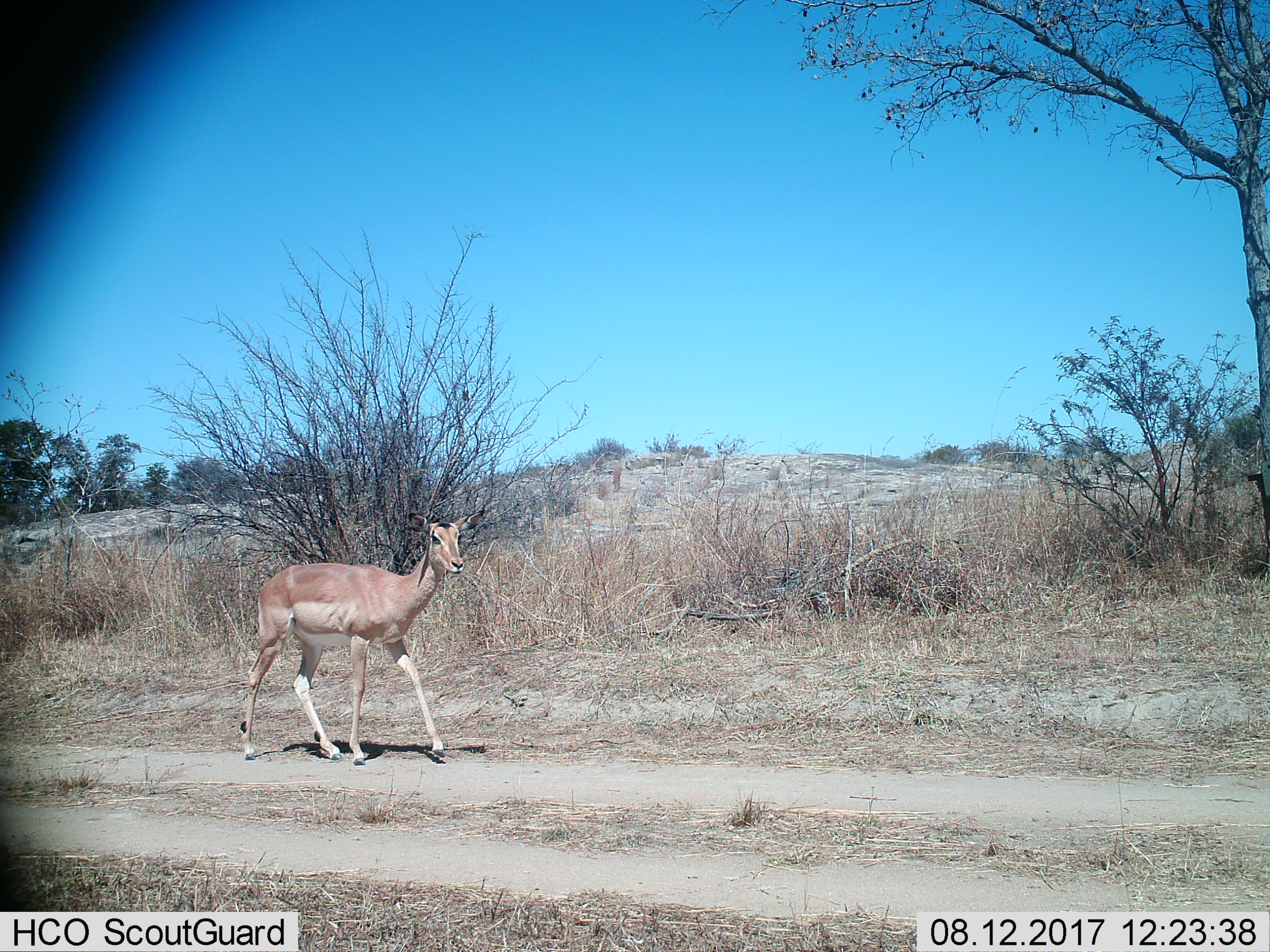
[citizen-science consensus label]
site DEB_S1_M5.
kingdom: Animalia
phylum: Chordata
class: Mammalia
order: Artiodactyla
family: Bovidae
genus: Aepyceros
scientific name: Aepyceros melampus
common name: impala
Impala (Aepyceros melampus), count 1. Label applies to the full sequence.